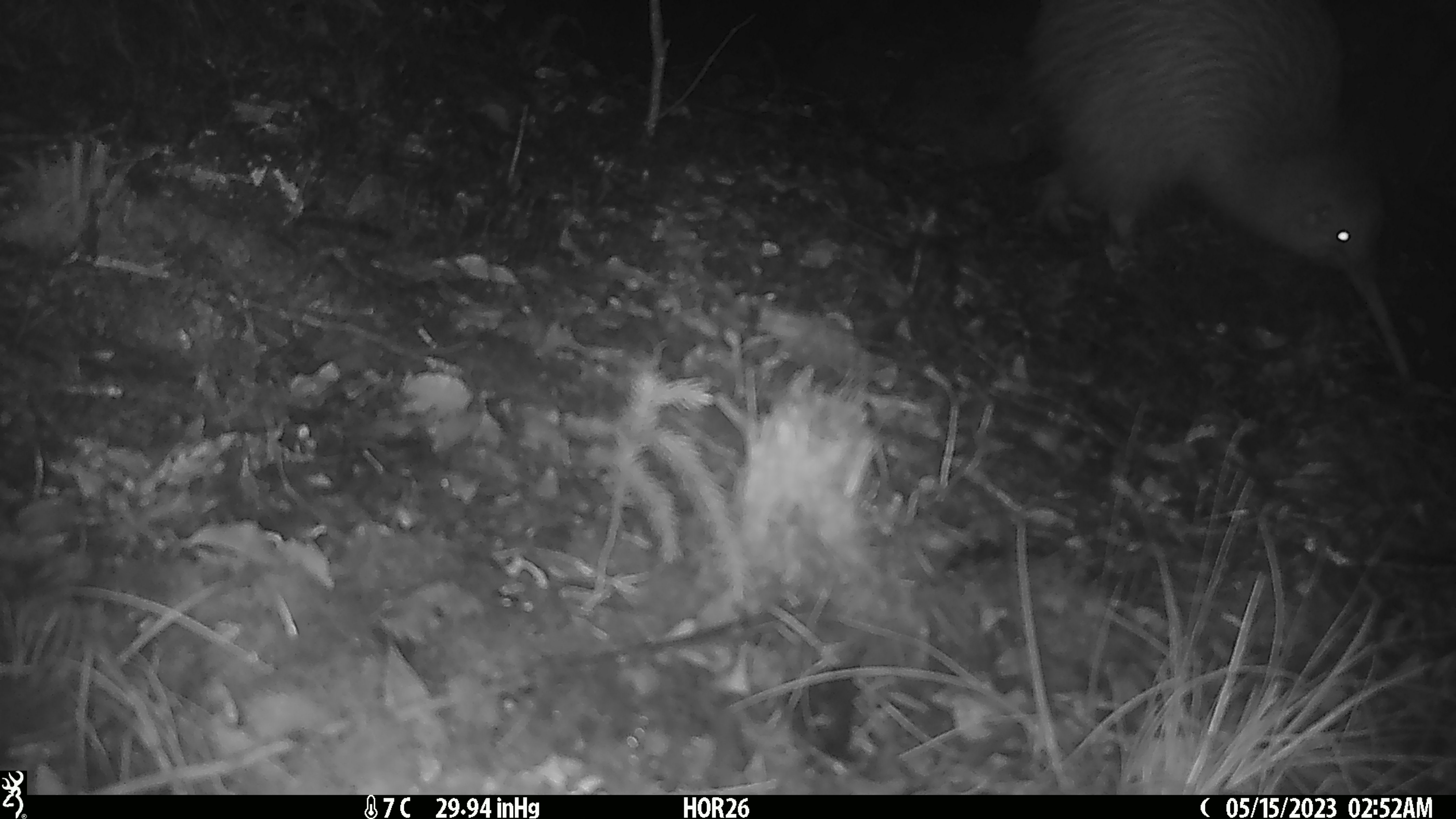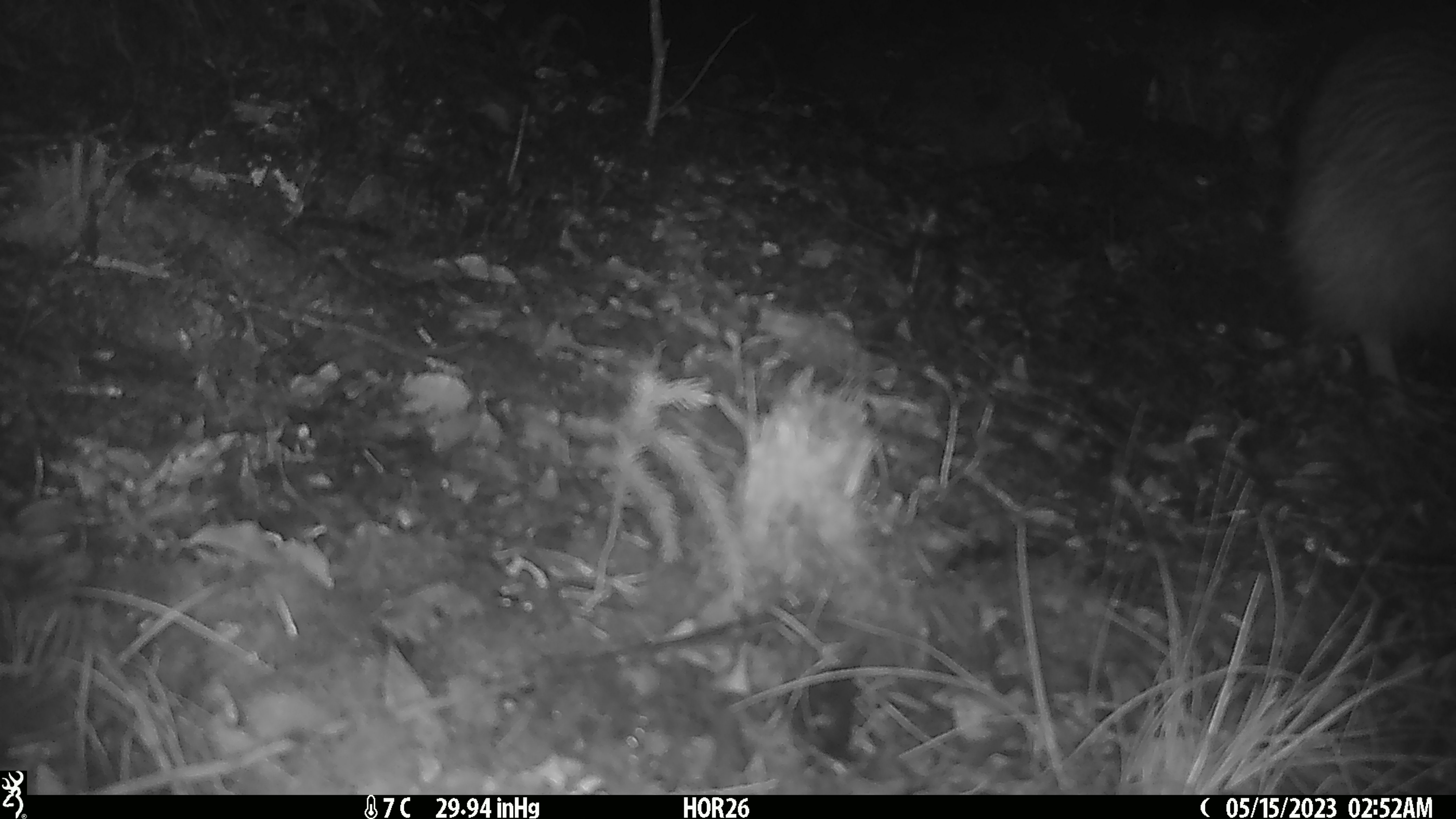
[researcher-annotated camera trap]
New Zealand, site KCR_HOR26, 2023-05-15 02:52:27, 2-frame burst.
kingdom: Animalia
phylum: Chordata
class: Aves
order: Apterygiformes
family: Apterygidae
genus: Apteryx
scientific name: Apteryx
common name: kiwi